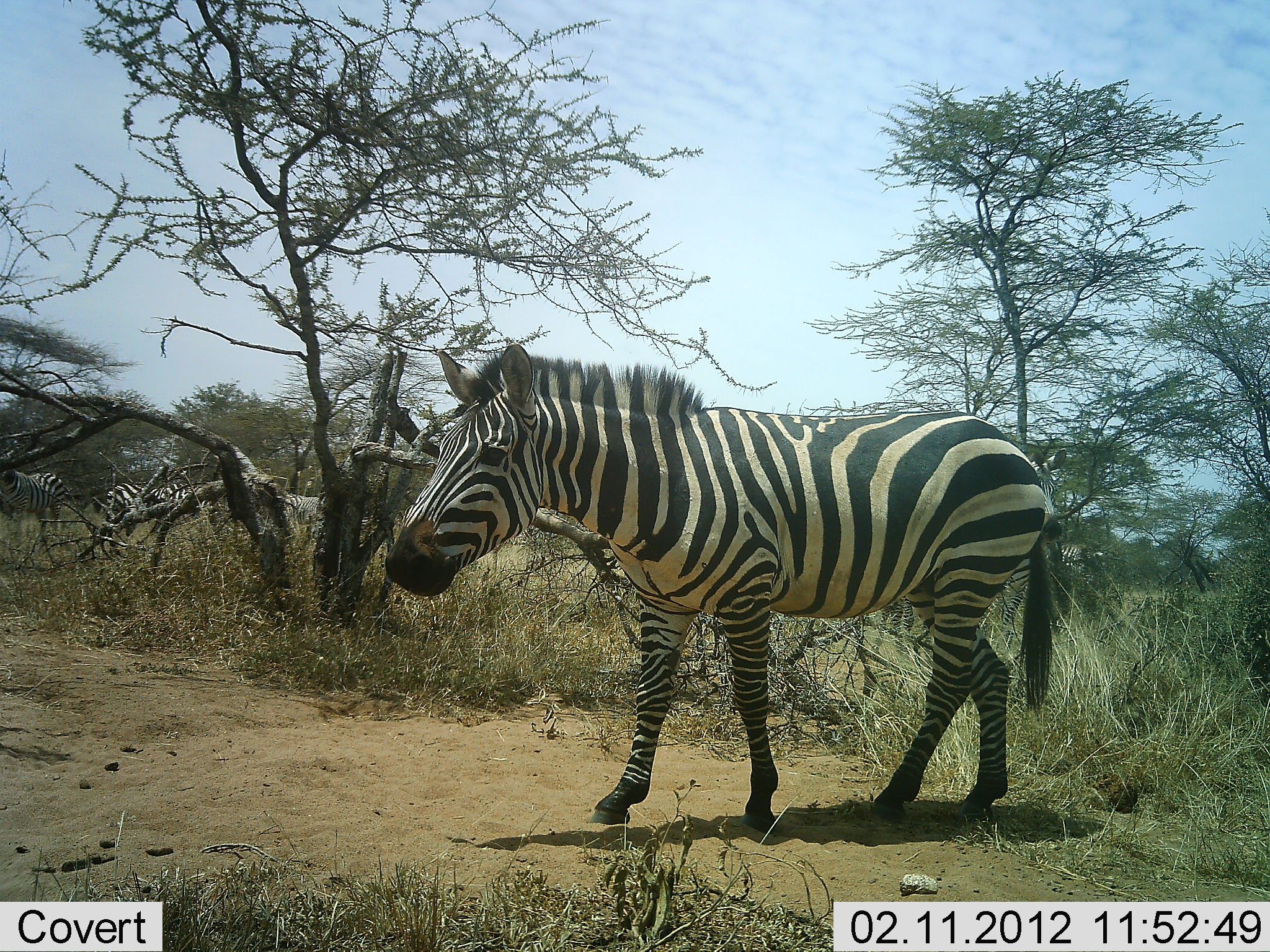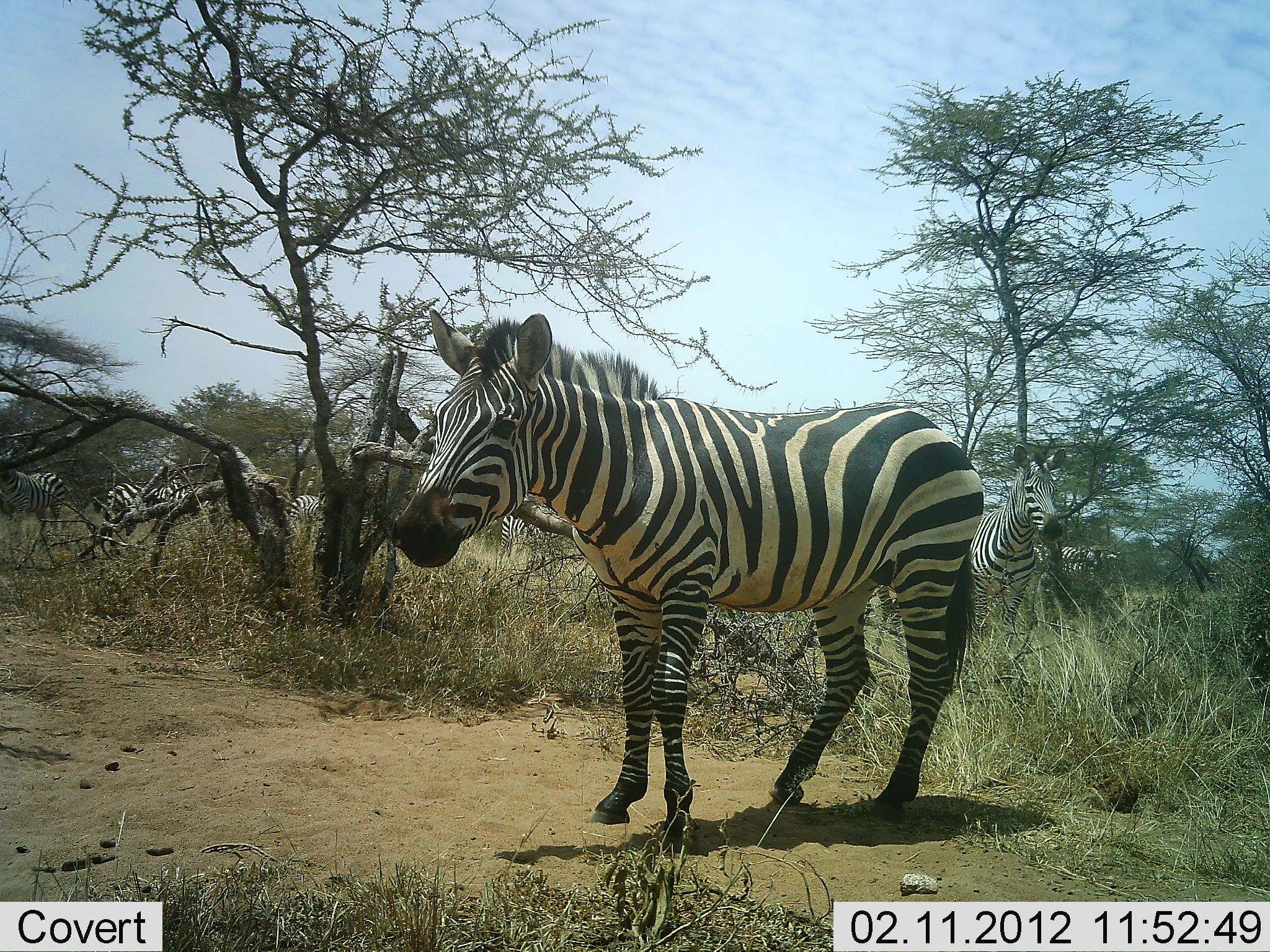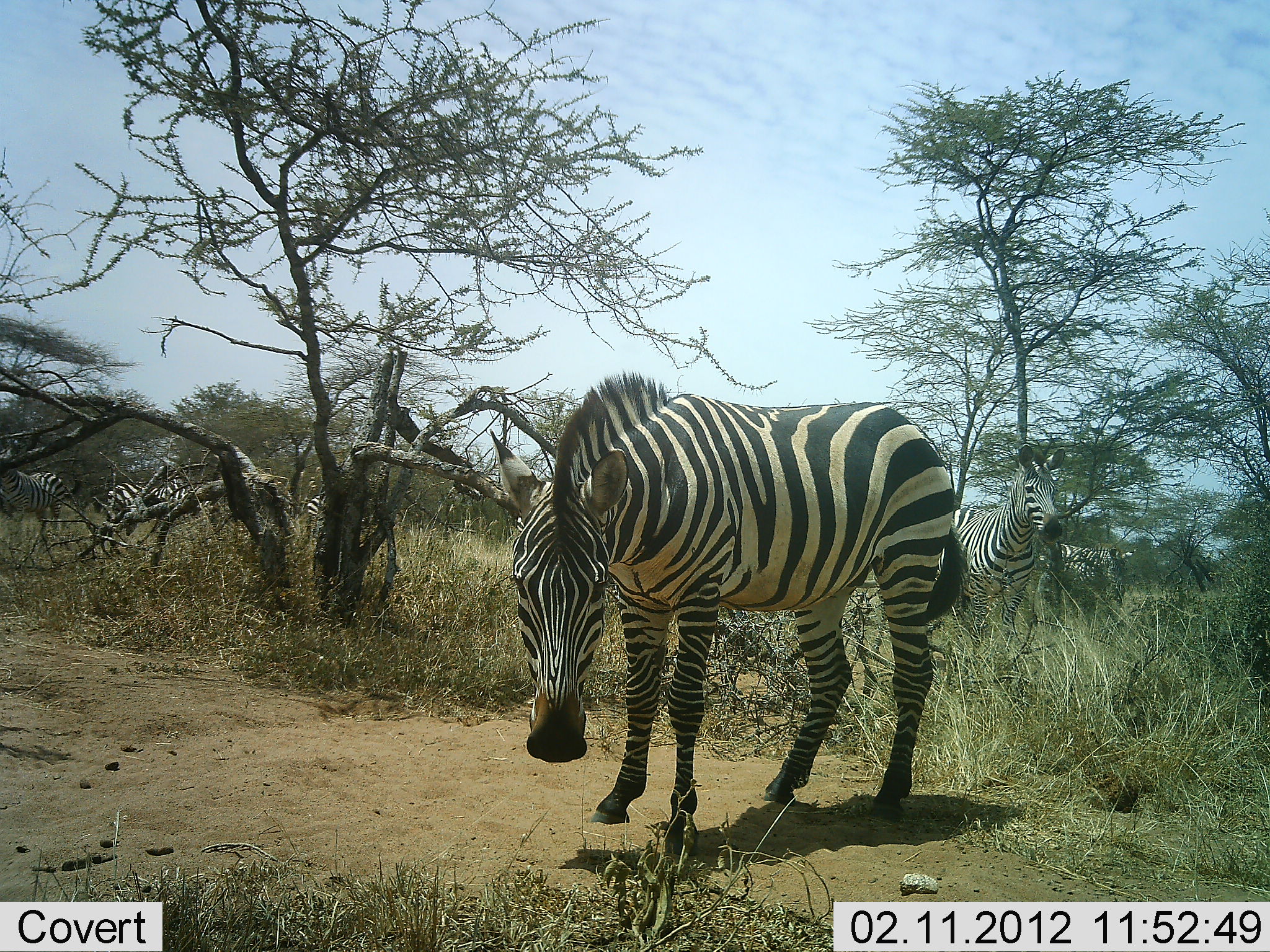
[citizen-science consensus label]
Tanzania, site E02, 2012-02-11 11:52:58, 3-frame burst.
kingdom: Animalia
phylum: Chordata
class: Mammalia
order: Perissodactyla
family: Equidae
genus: Equus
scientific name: Equus quagga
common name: plains zebra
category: zebra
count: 7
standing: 100%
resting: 0%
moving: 29%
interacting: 0%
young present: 6%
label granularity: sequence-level